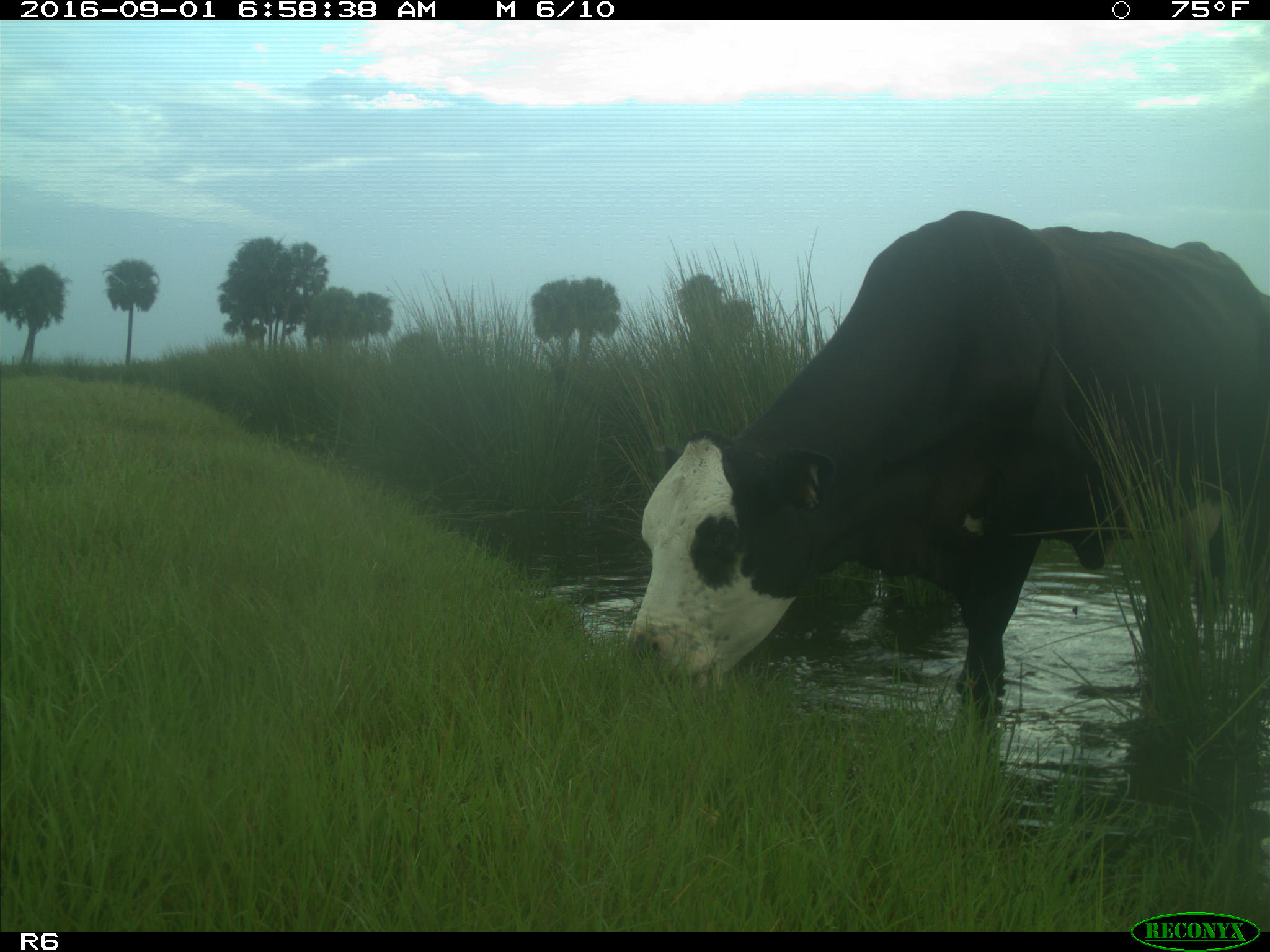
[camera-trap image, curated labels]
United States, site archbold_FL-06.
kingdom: Animalia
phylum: Chordata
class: Mammalia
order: Artiodactyla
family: Bovidae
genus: Bos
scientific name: Bos taurus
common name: domestic cow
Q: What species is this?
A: Bos taurus (domestic cow).